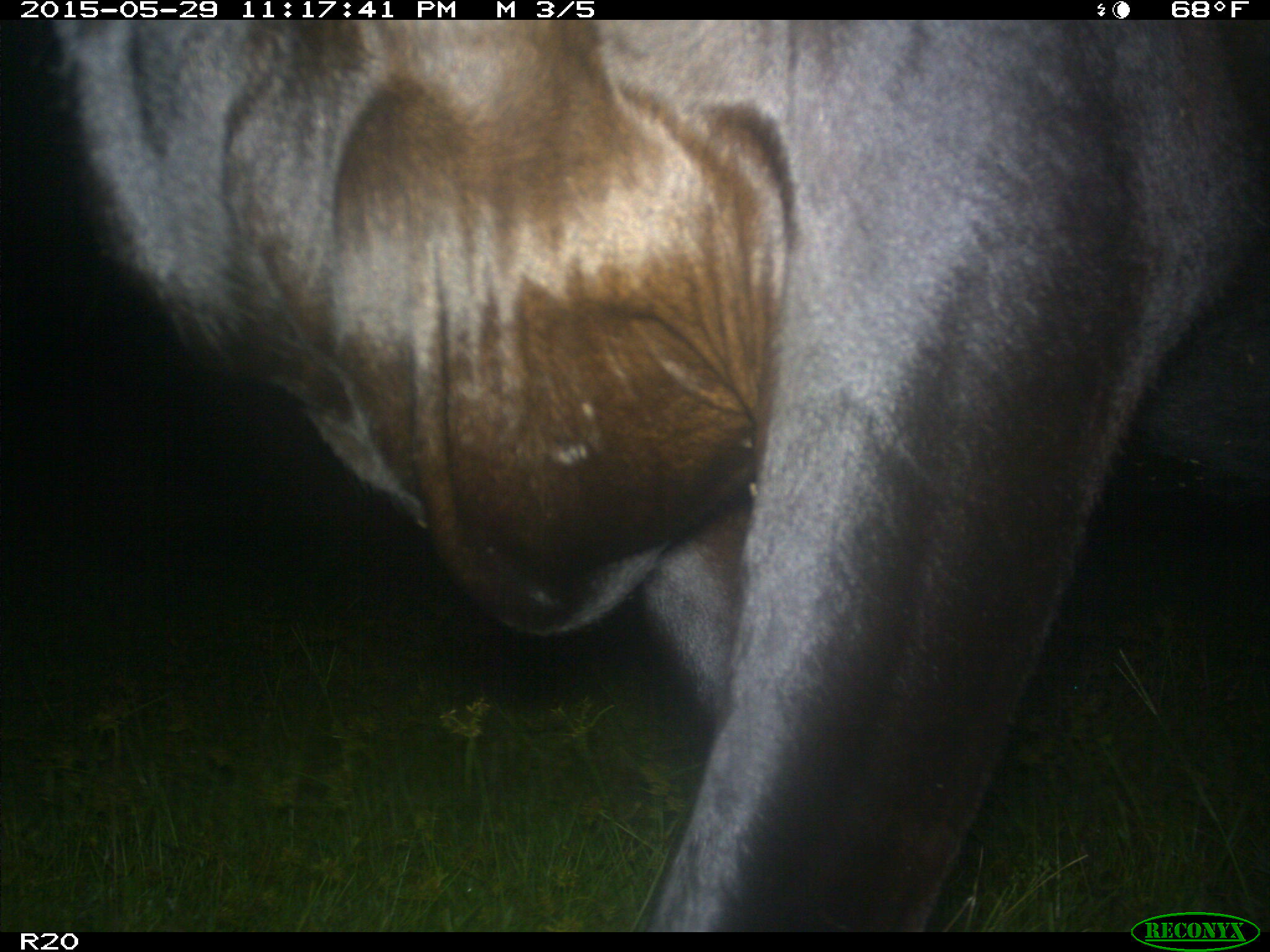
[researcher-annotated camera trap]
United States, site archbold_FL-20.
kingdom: Animalia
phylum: Chordata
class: Mammalia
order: Artiodactyla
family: Bovidae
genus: Bos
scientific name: Bos taurus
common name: domestic cow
Bos taurus (domestic cow).